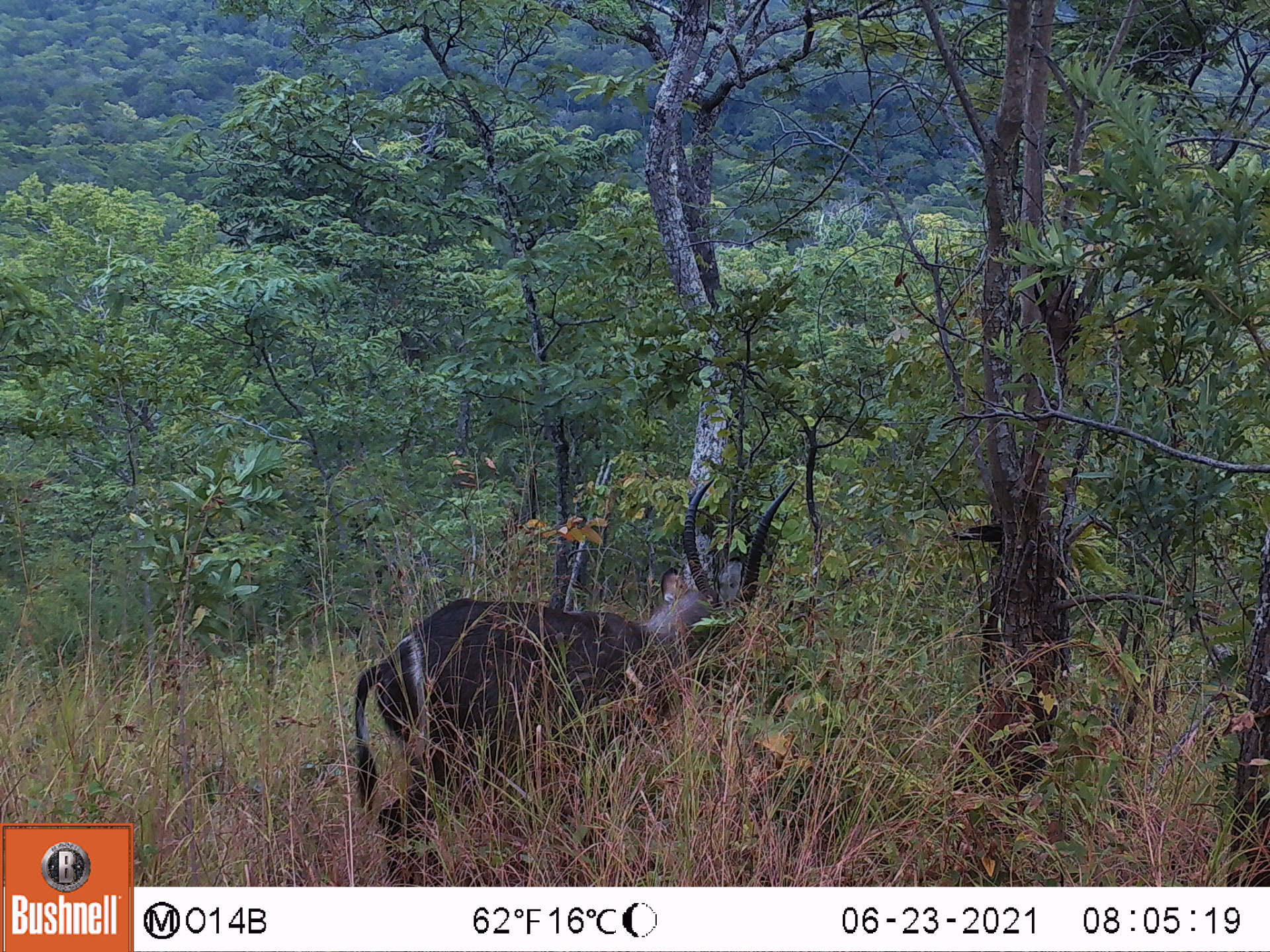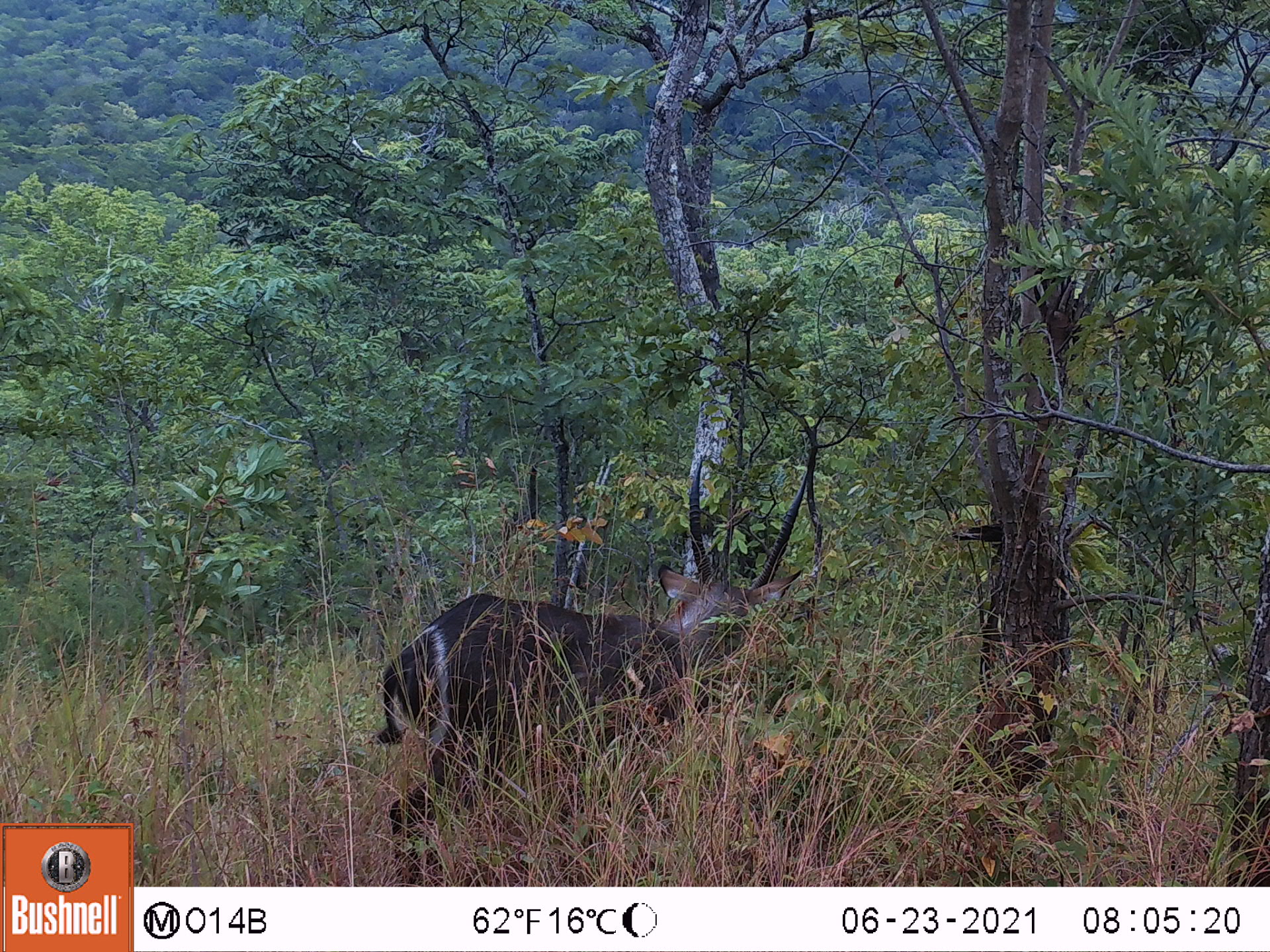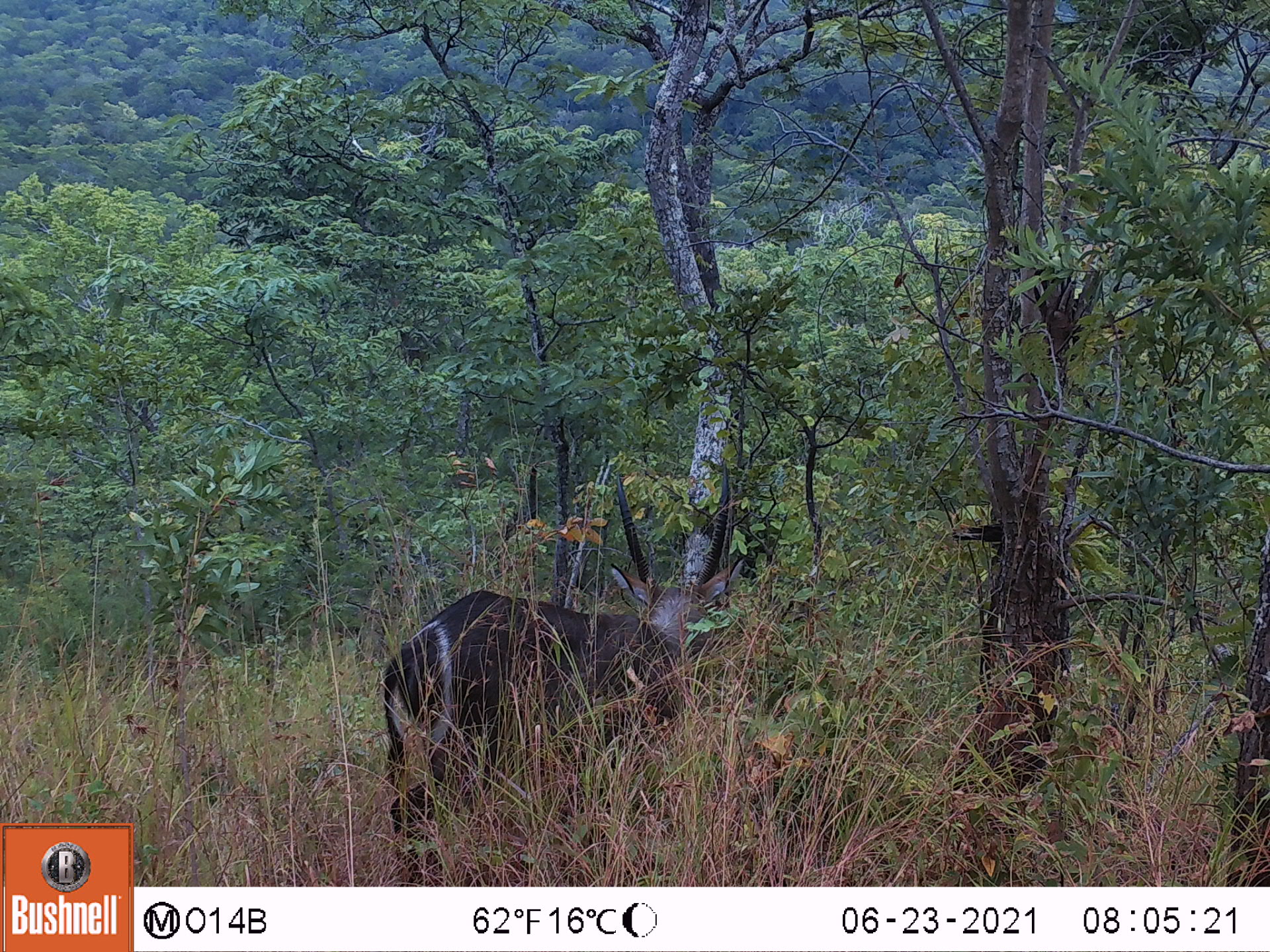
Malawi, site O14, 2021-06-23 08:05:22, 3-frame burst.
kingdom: Animalia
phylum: Chordata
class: Mammalia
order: Artiodactyla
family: Bovidae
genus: Kobus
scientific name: Kobus ellipsiprymnus ellipsiprymnus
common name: common waterbuck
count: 1